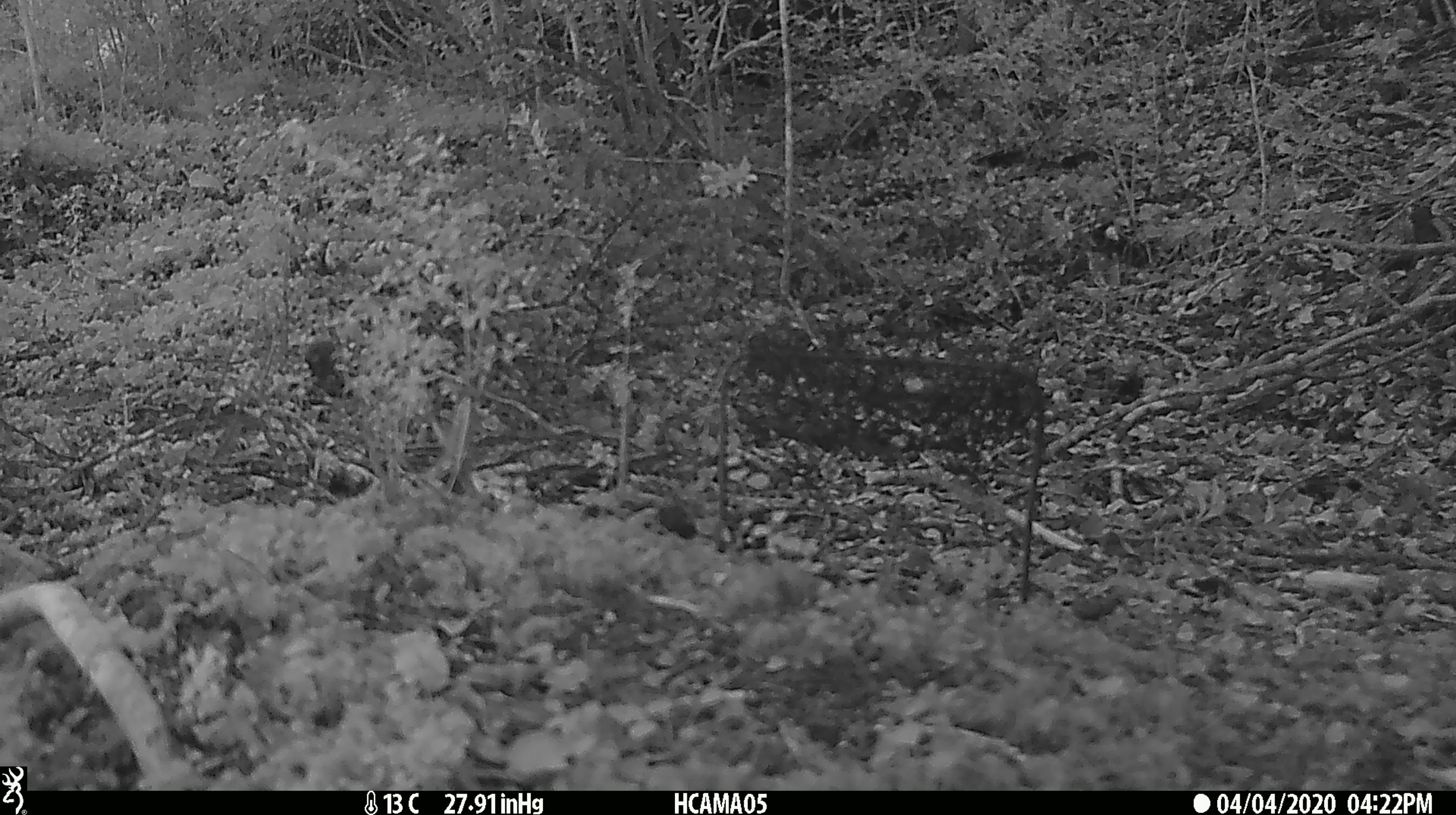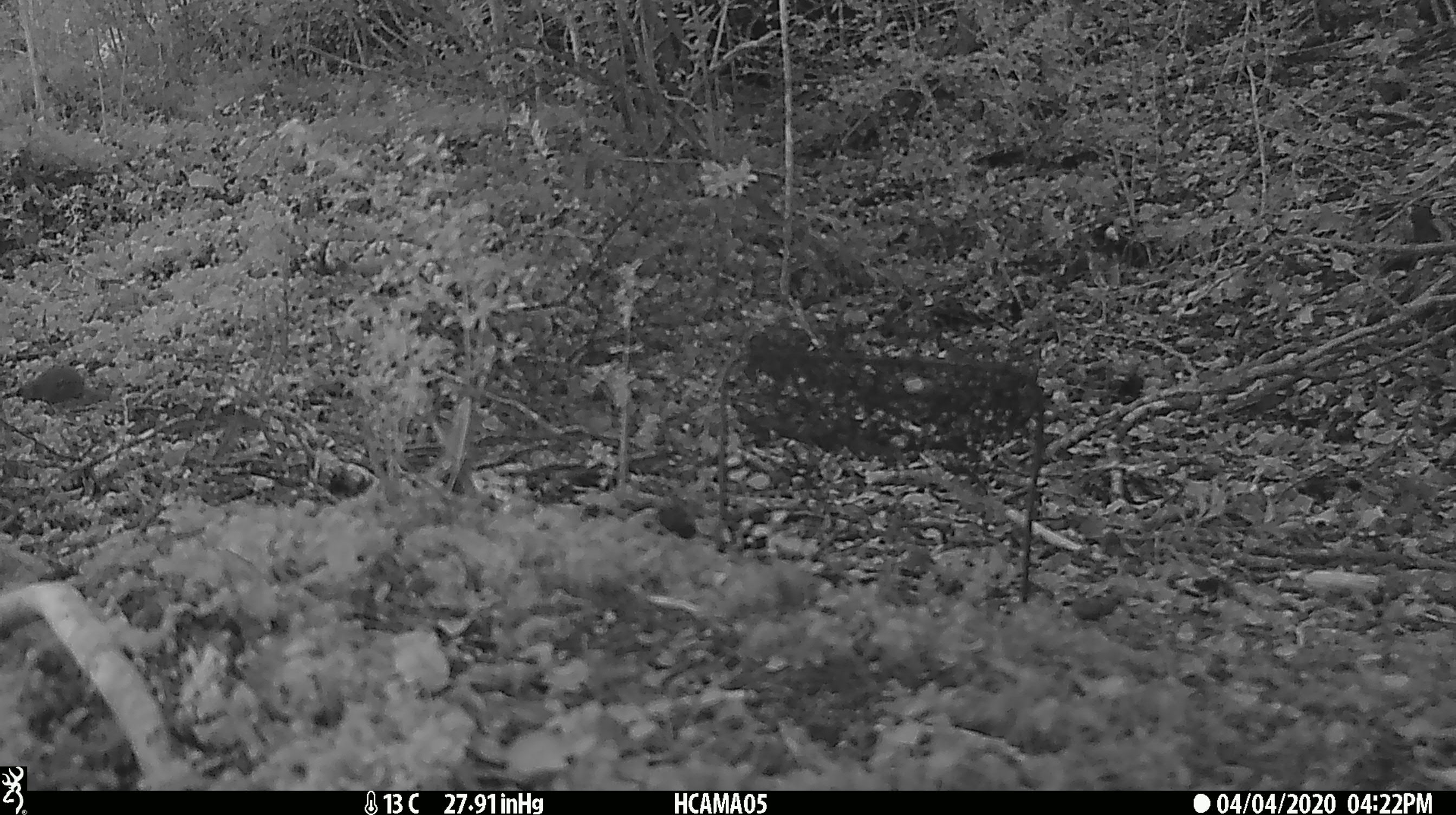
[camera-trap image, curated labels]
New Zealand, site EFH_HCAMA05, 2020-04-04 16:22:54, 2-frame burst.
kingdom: Animalia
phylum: Chordata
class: Mammalia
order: Rodentia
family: Muridae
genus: Mus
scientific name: Mus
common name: mouse